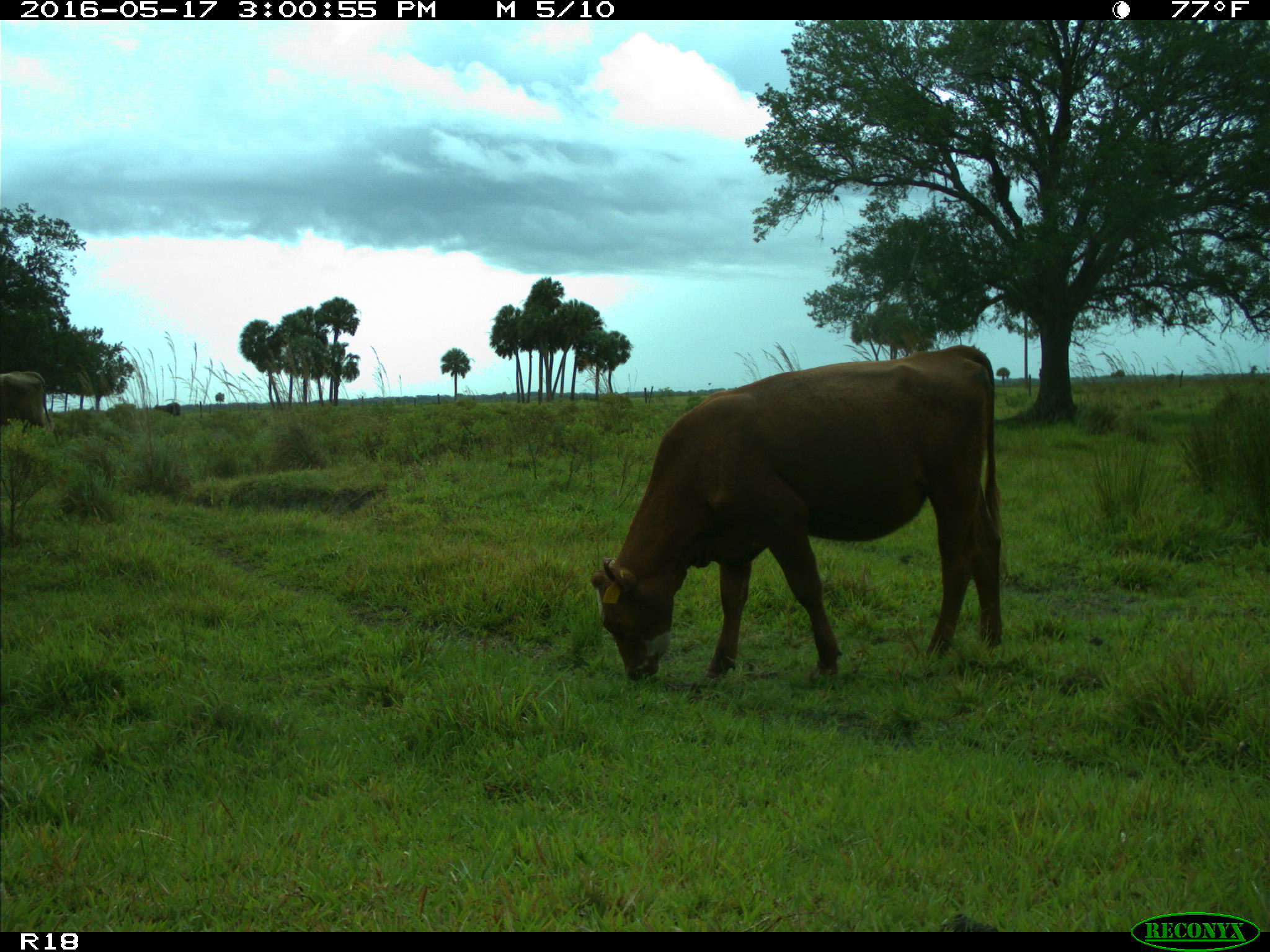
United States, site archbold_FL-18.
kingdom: Animalia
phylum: Chordata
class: Mammalia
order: Artiodactyla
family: Bovidae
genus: Bos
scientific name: Bos taurus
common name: domestic cow